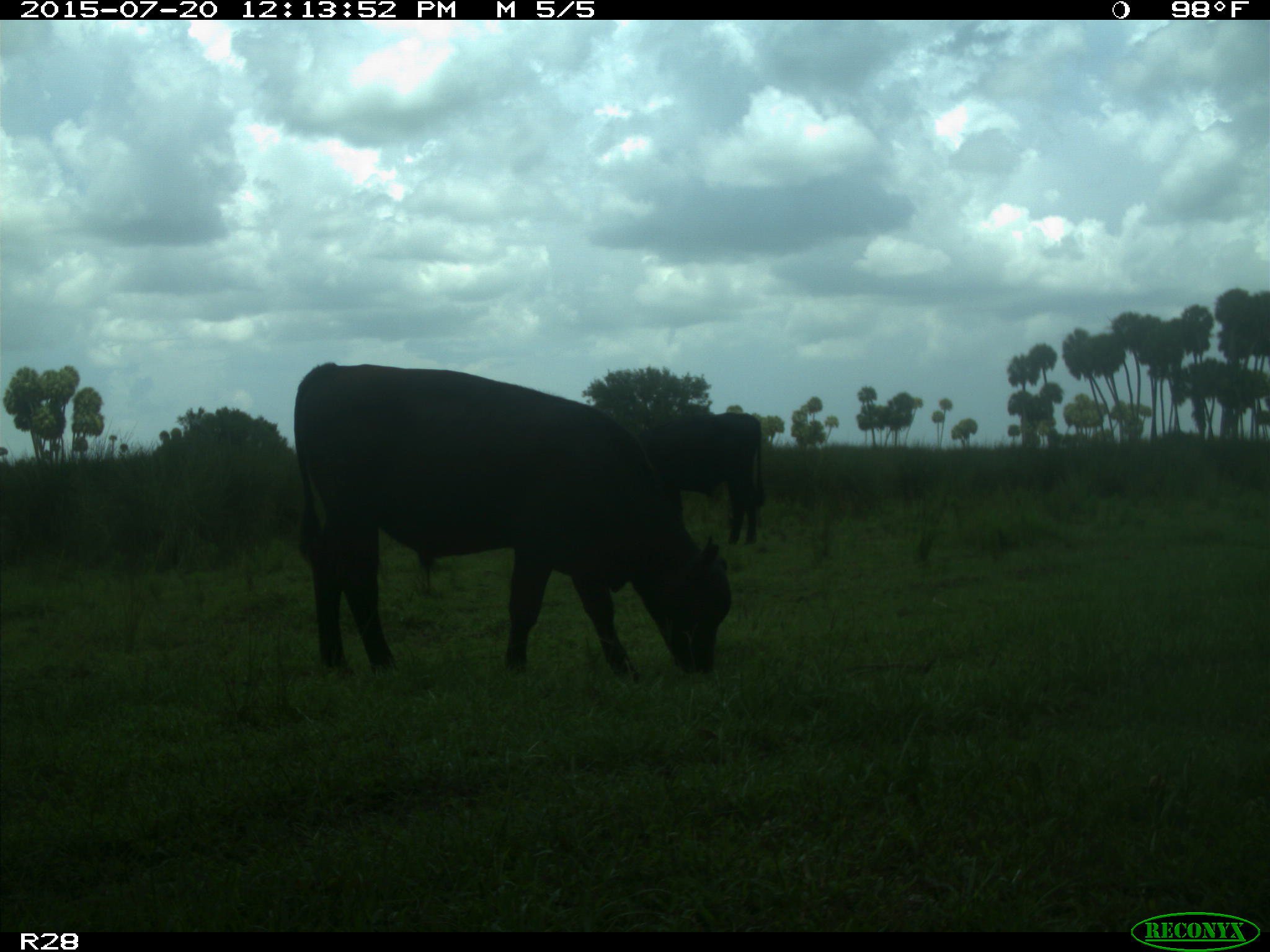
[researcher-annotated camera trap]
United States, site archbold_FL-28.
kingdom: Animalia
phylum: Chordata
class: Mammalia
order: Artiodactyla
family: Bovidae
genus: Bos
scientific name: Bos taurus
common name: domestic cow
Bos taurus (domestic cow).